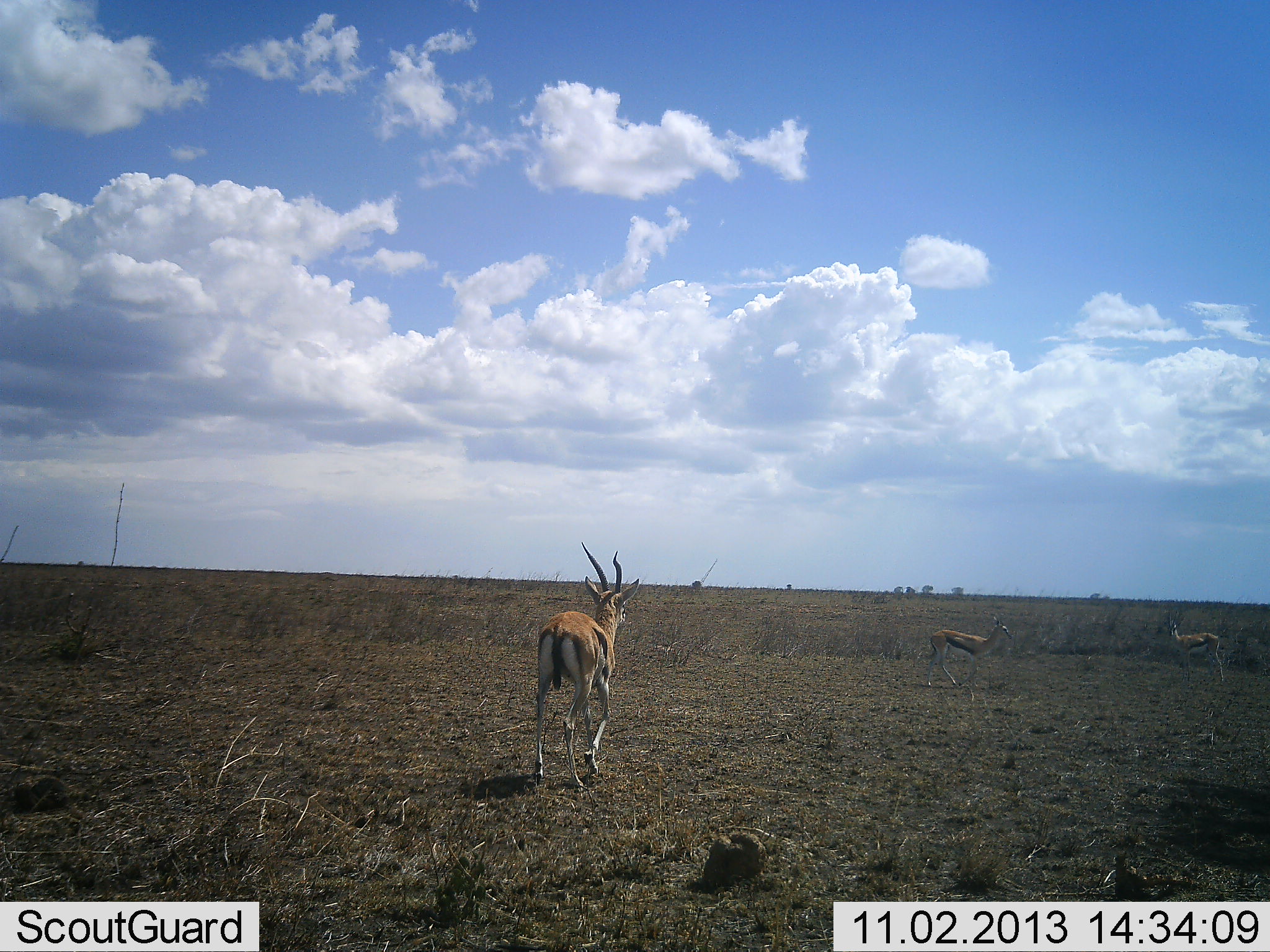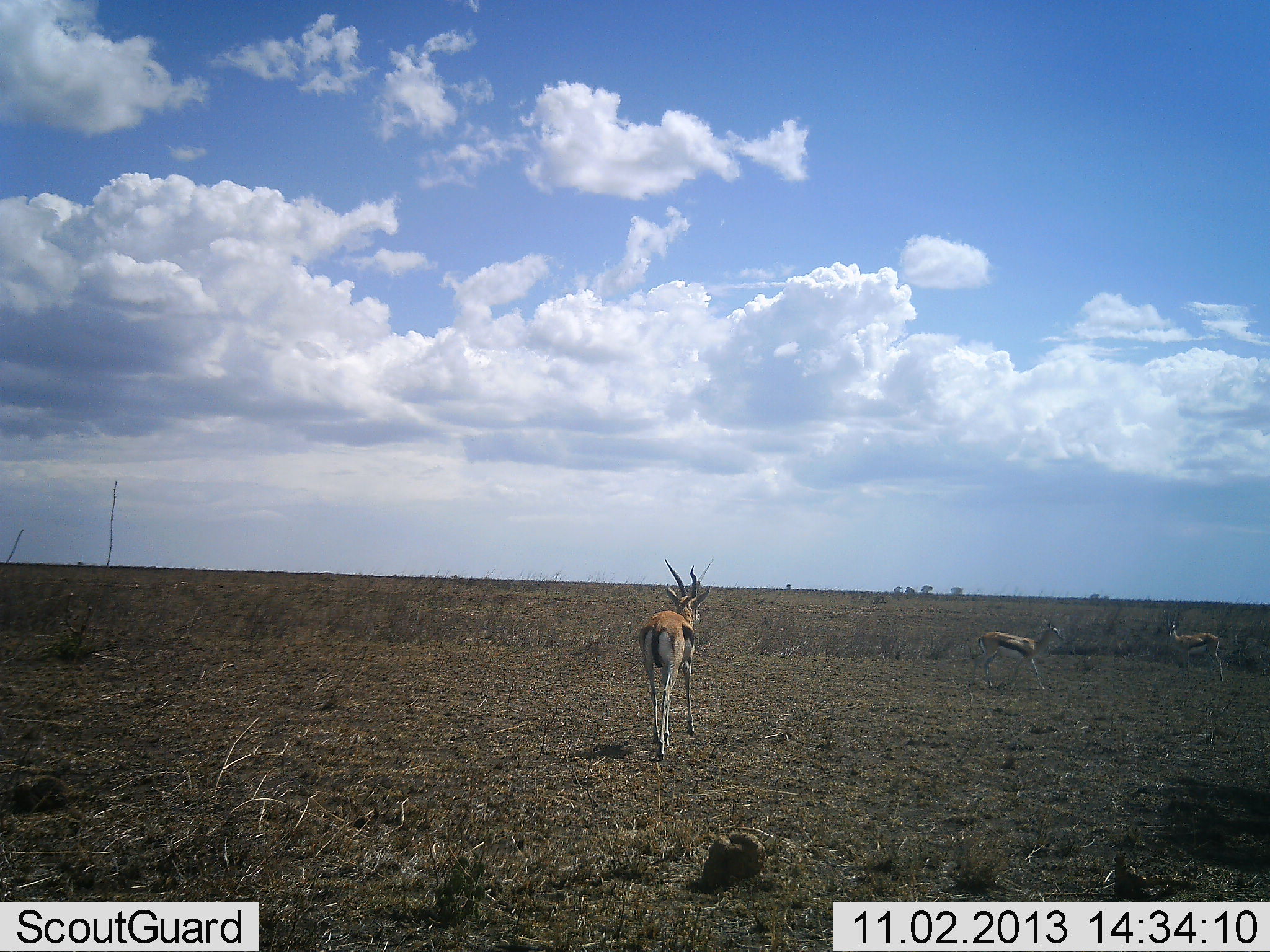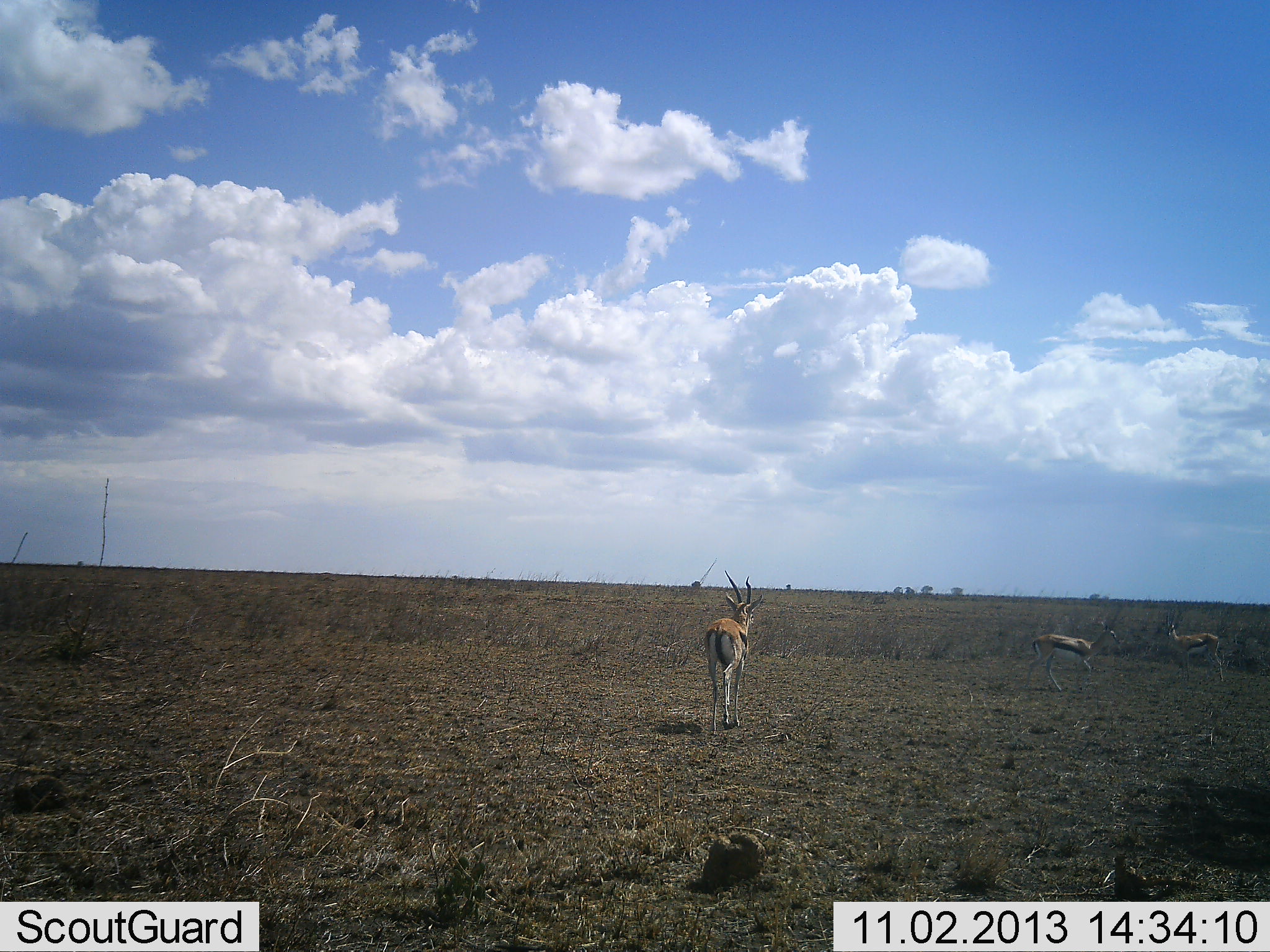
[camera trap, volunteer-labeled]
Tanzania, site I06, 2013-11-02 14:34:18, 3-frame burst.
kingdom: Animalia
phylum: Chordata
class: Mammalia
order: Artiodactyla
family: Bovidae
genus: Eudorcas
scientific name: Eudorcas thomsonii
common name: thomson's gazelle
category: gazellethomsons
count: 3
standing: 86%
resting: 0%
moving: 86%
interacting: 0%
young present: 5%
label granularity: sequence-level